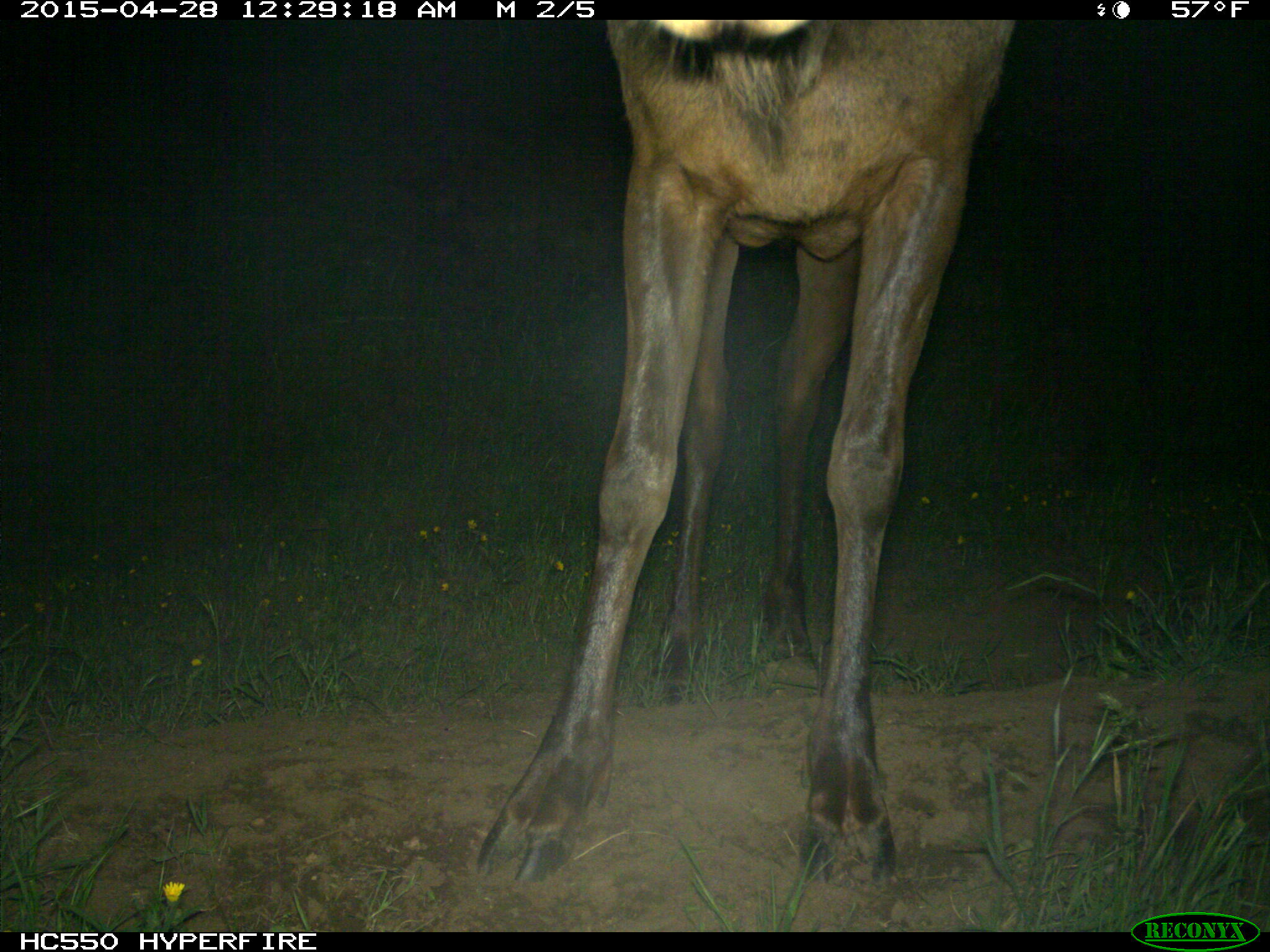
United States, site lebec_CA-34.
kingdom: Animalia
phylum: Chordata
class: Mammalia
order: Artiodactyla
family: Cervidae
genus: Cervus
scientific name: Cervus canadensis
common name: elk